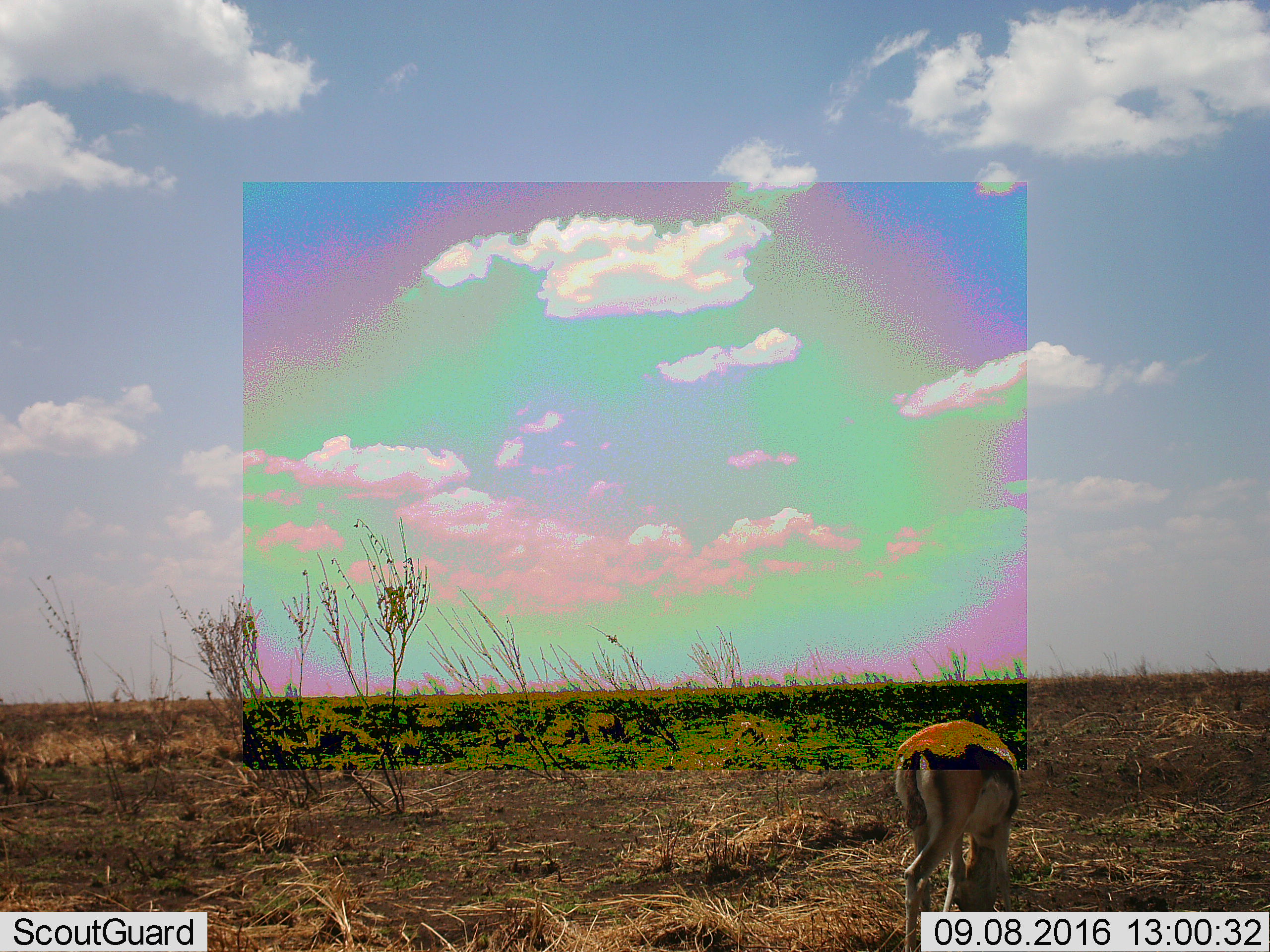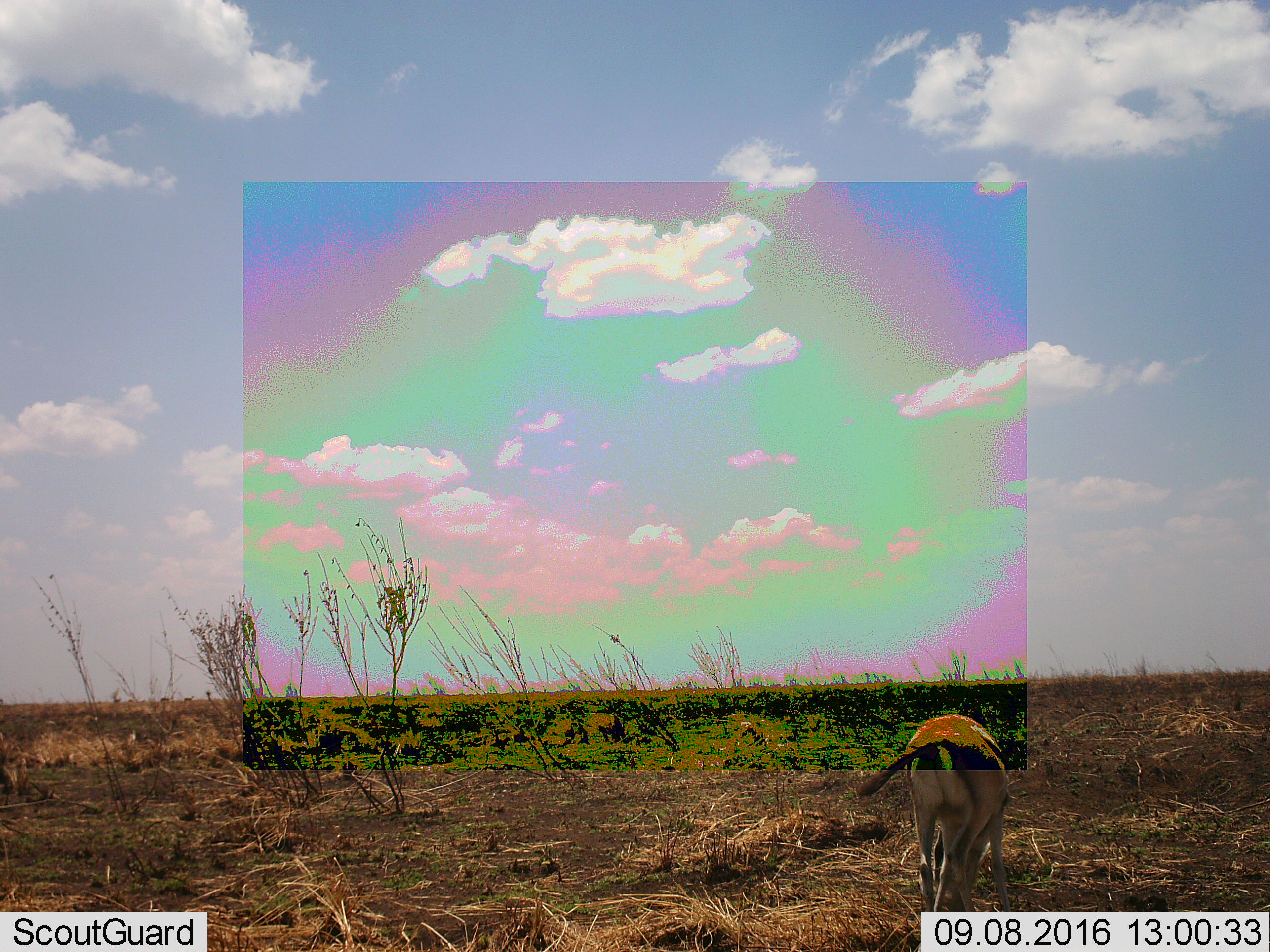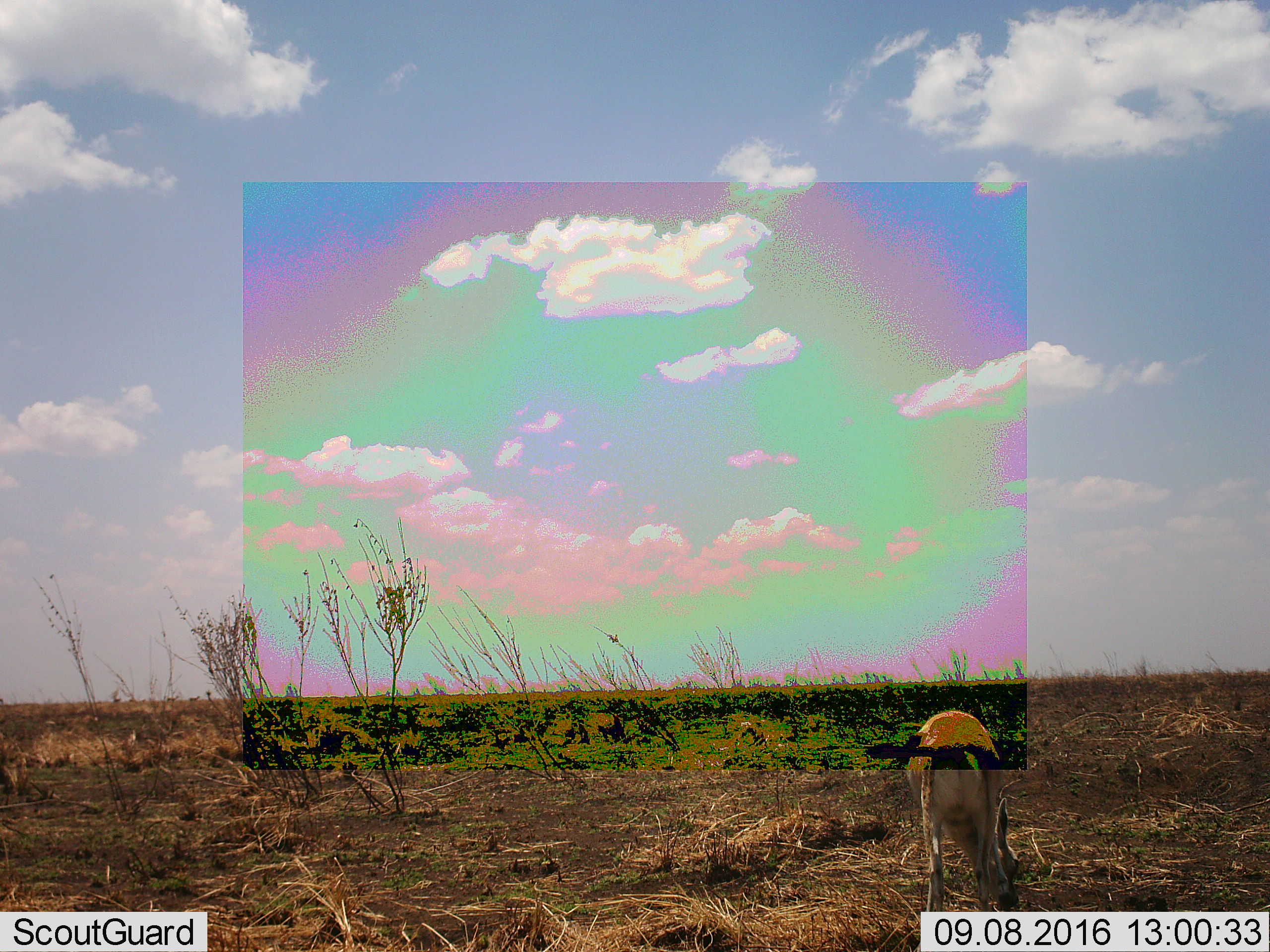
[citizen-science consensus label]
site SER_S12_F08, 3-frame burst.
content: unidentified animal